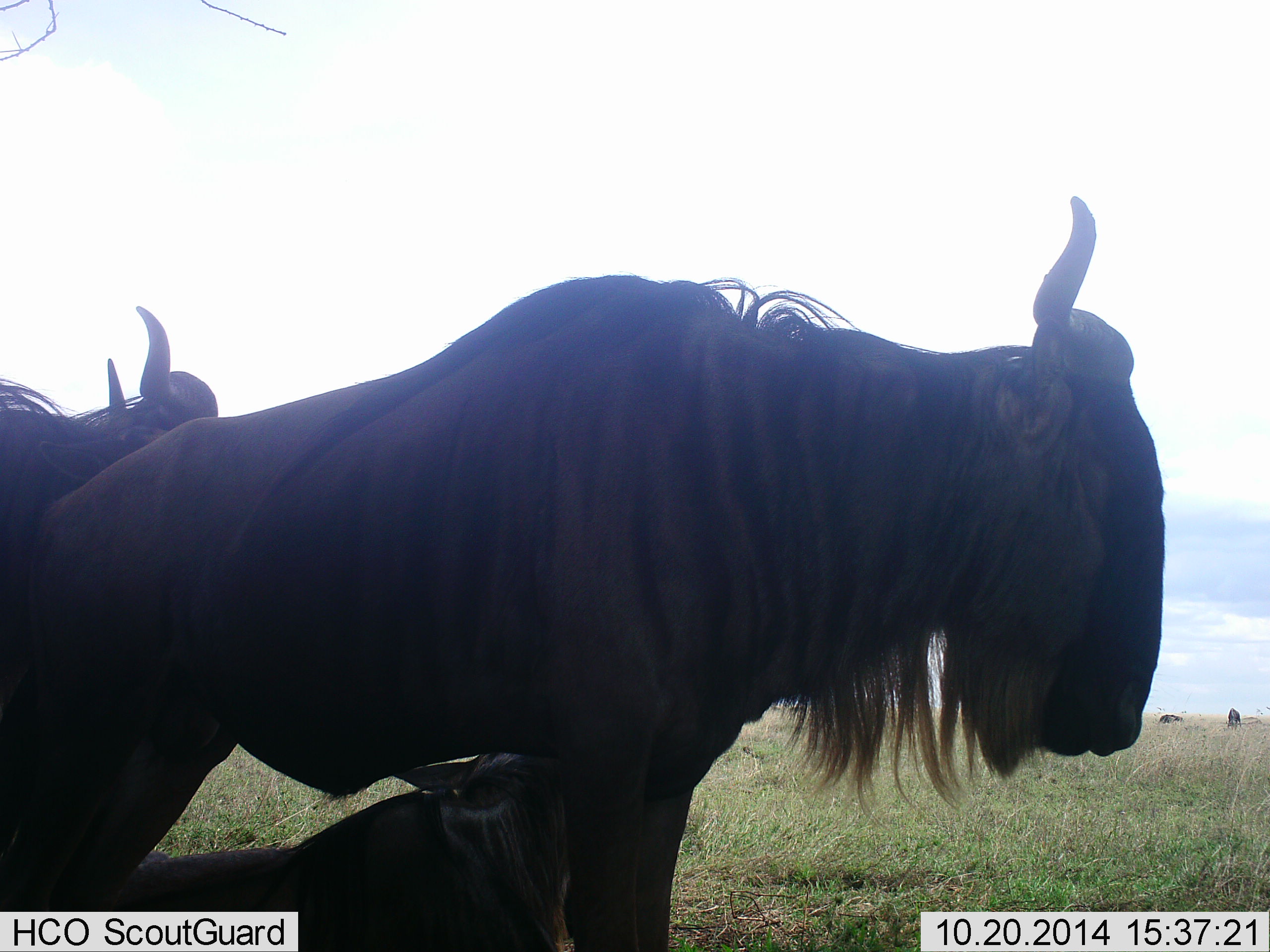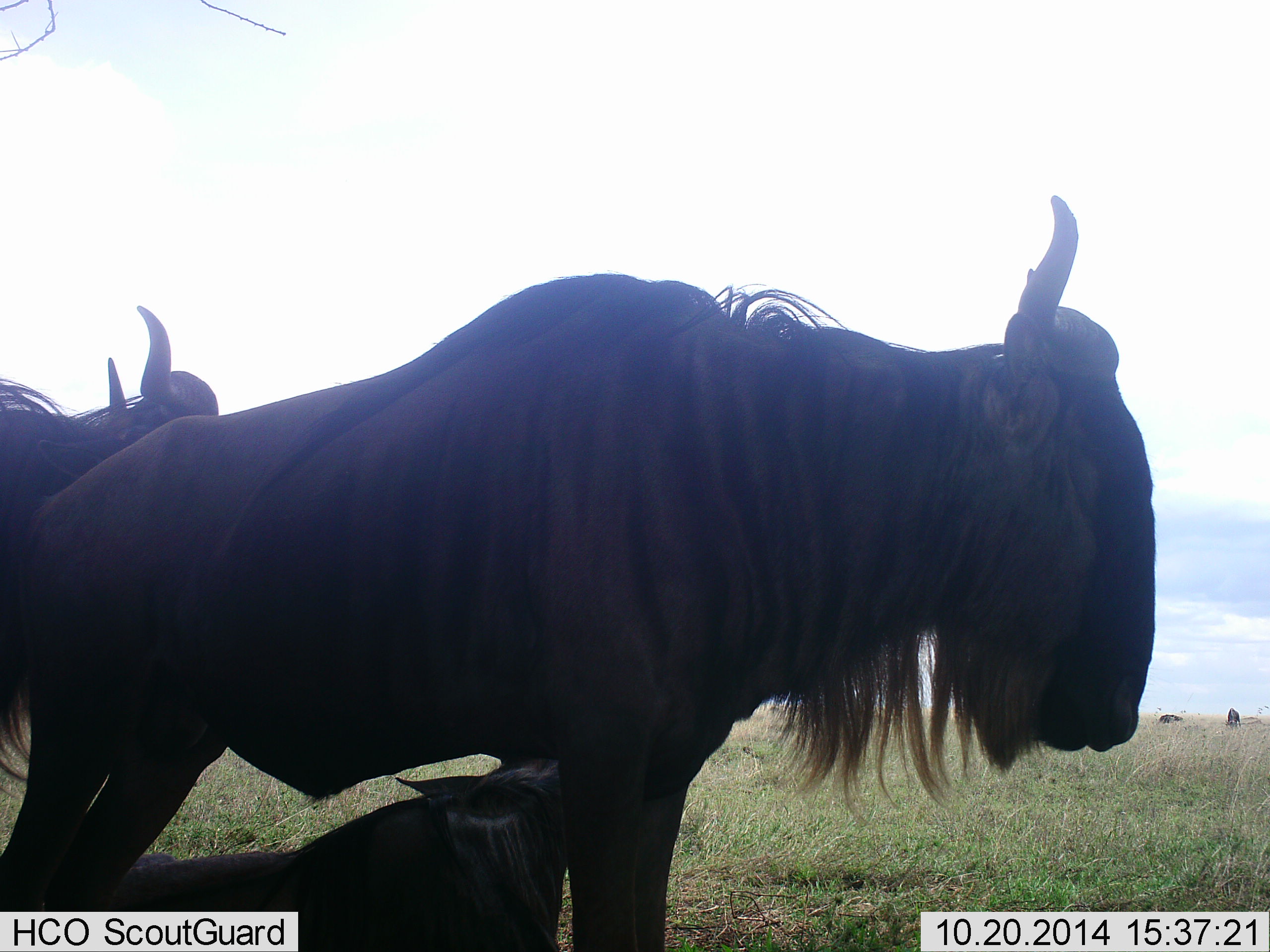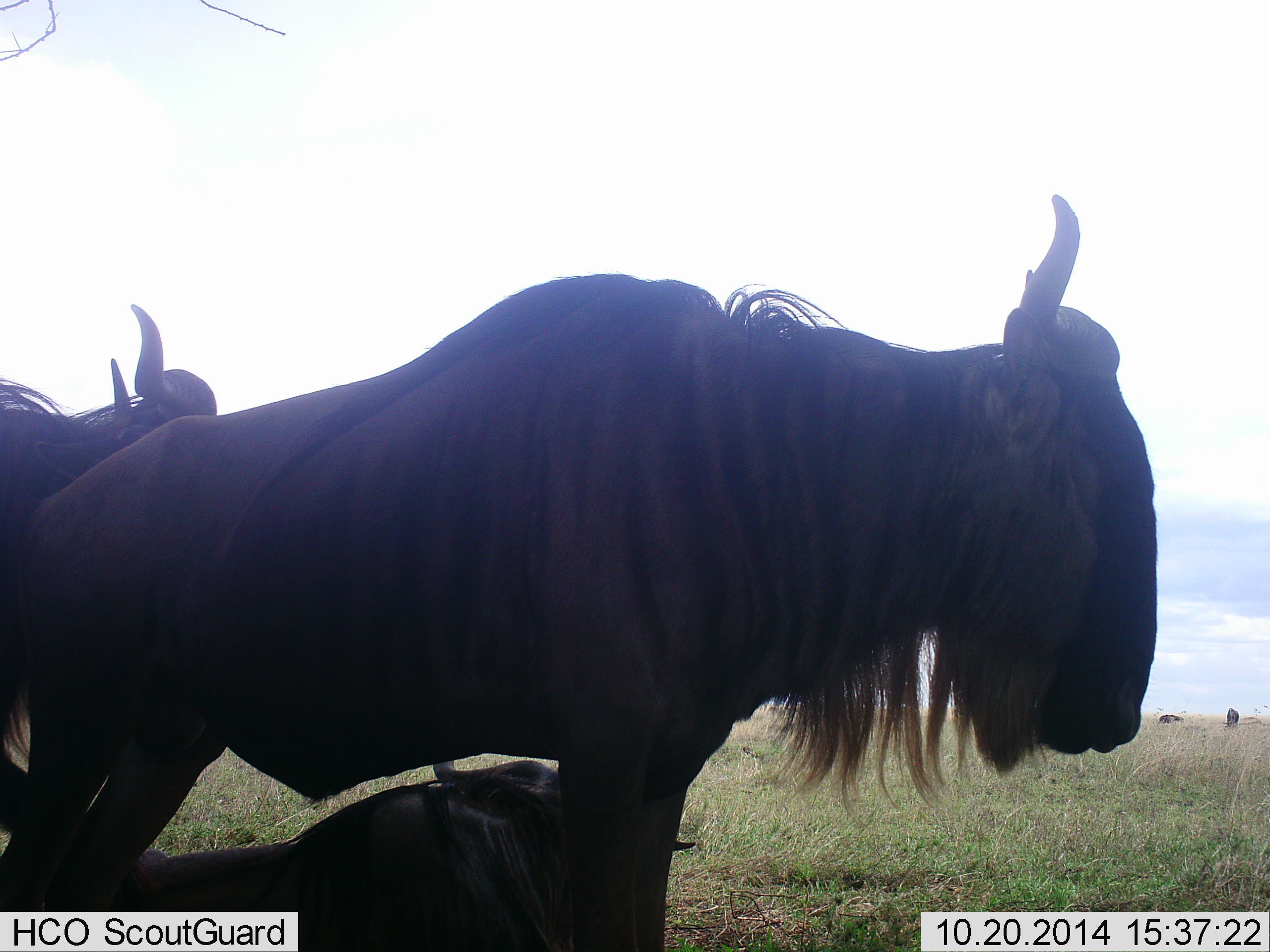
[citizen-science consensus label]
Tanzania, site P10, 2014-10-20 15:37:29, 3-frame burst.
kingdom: Animalia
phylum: Chordata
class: Mammalia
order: Artiodactyla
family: Bovidae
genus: Connochaetes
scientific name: Connochaetes taurinus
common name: blue wildebeest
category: wildebeest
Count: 3.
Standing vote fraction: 90%.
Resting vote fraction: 80%.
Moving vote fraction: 0%.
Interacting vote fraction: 10%.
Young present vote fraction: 20%.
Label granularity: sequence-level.